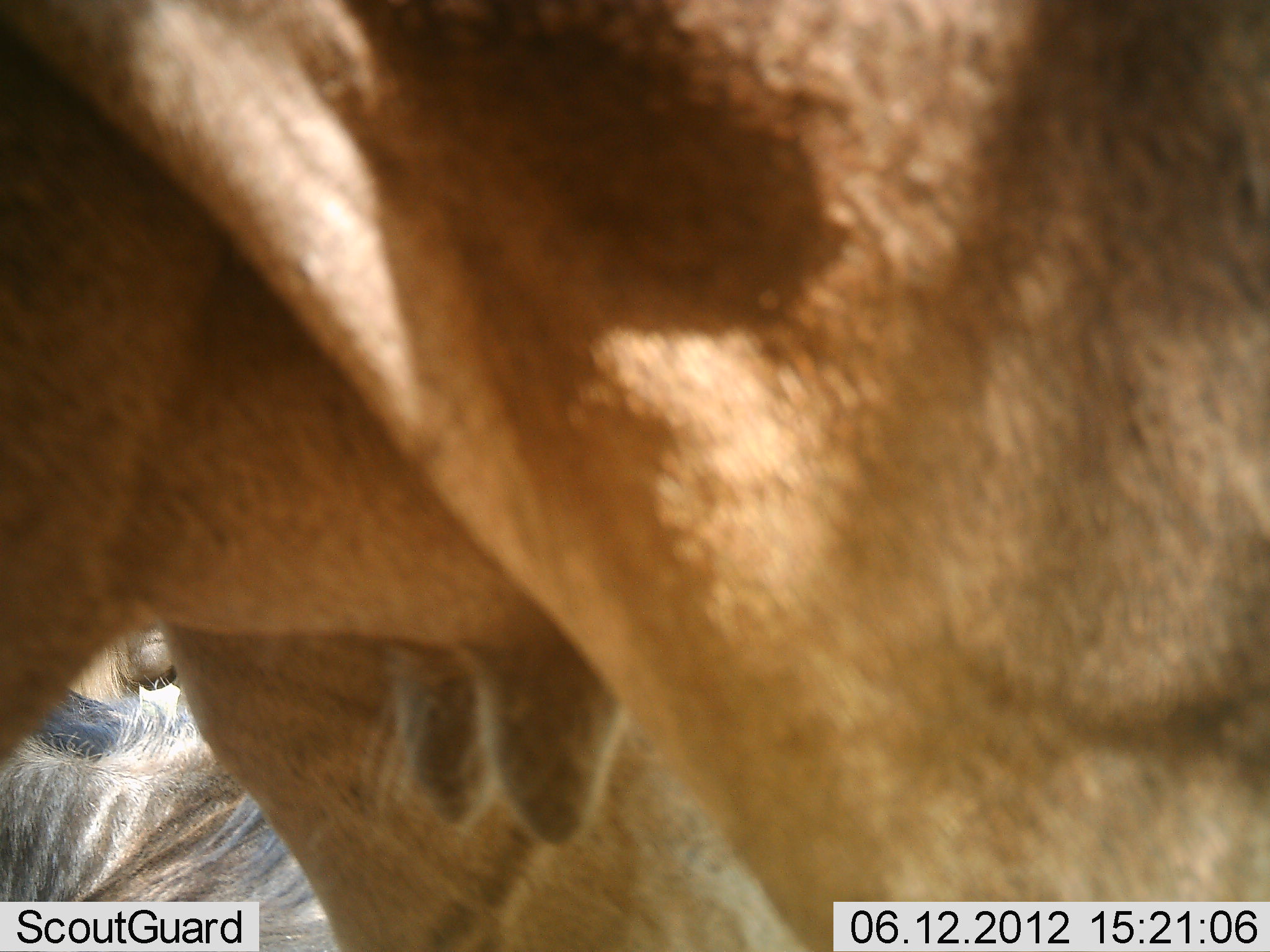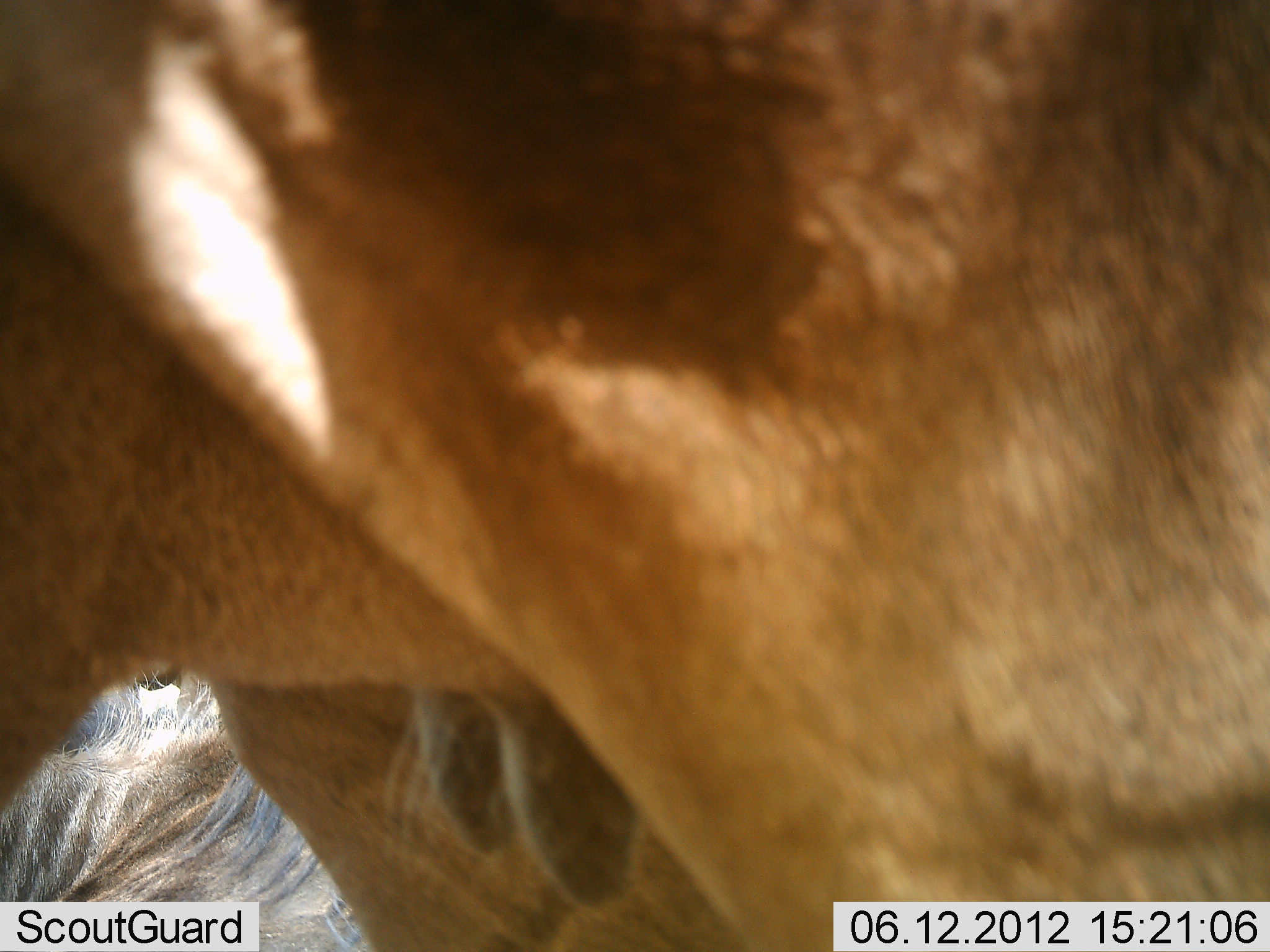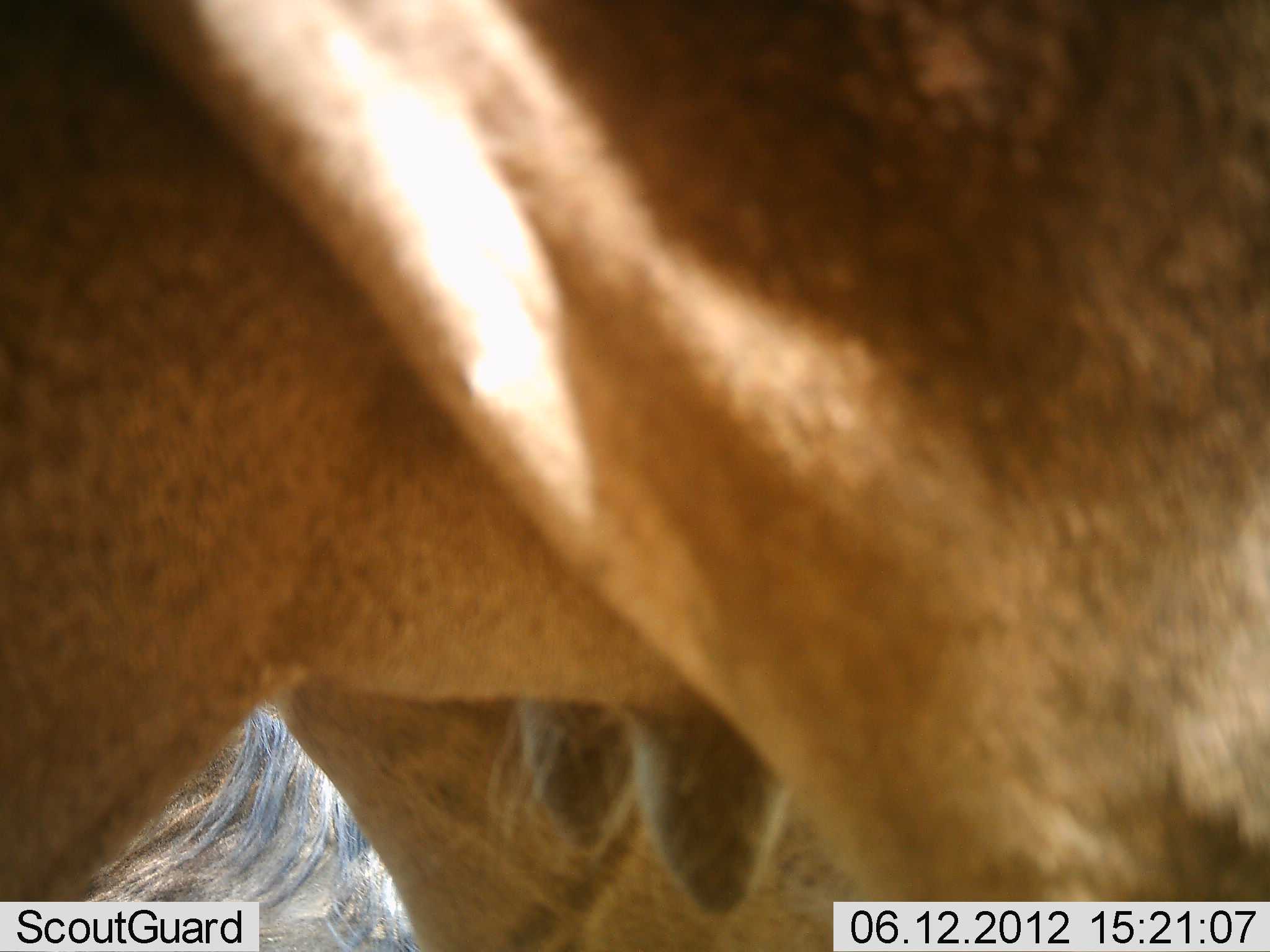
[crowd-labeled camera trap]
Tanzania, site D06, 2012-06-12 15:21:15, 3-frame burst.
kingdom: Animalia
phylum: Chordata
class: Mammalia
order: Artiodactyla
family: Bovidae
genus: Connochaetes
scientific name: Connochaetes taurinus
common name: blue wildebeest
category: wildebeest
Wildebeest (blue wildebeest) (Connochaetes taurinus), count 2. Behavior (volunteer vote fractions): standing 100%, resting 40%, moving 0%, interacting 20%. Young present (vote fraction): 0%. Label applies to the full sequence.